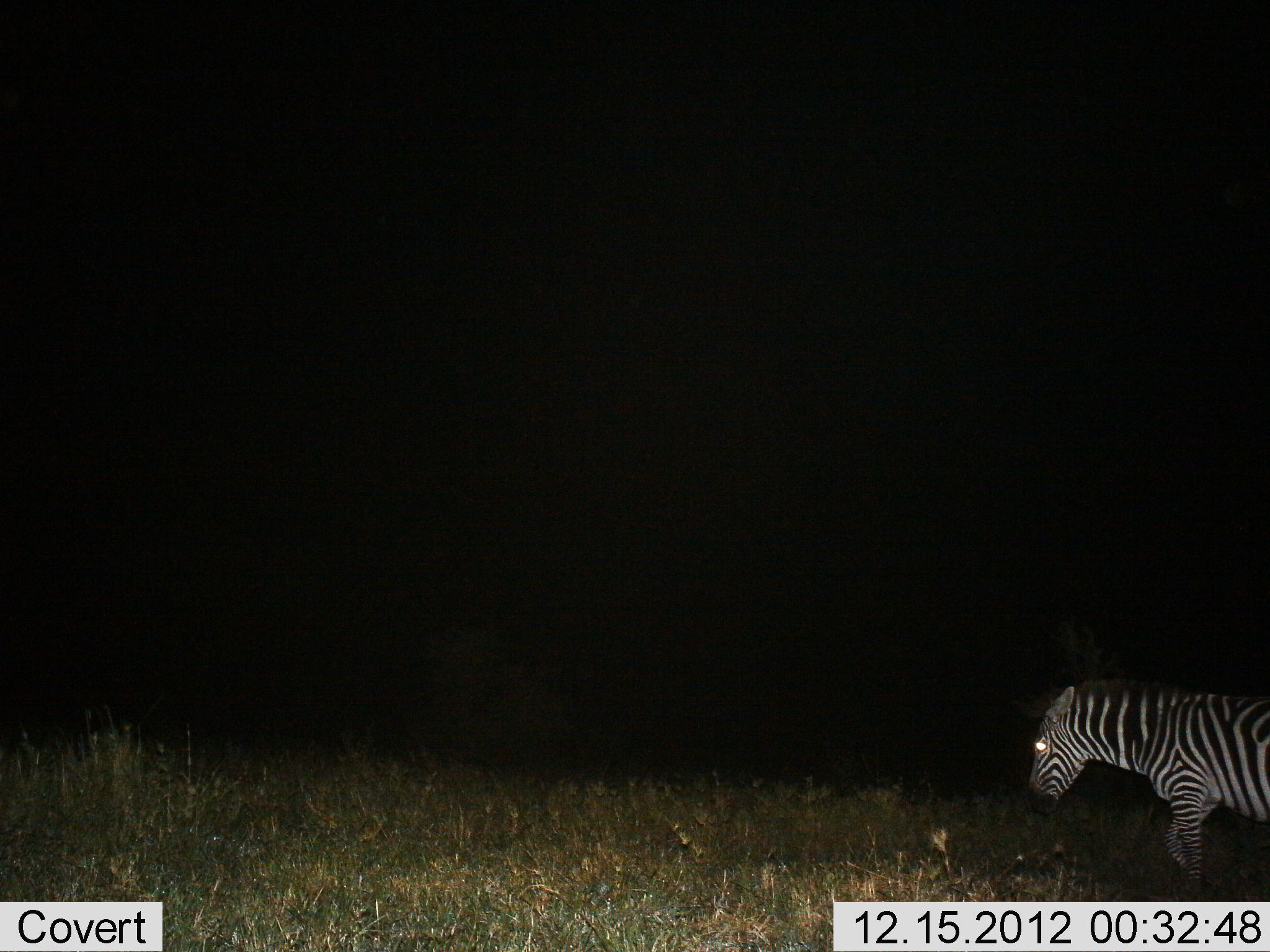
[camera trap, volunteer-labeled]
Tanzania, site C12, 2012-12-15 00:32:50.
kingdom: Animalia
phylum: Chordata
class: Mammalia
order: Perissodactyla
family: Equidae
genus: Equus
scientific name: Equus quagga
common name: plains zebra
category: zebra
Zebra (plains zebra) (Equus quagga), count 1. Behavior (volunteer vote fractions): standing 9%, resting 0%, moving 91%, interacting 0%. Young present (vote fraction): 0%. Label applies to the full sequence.